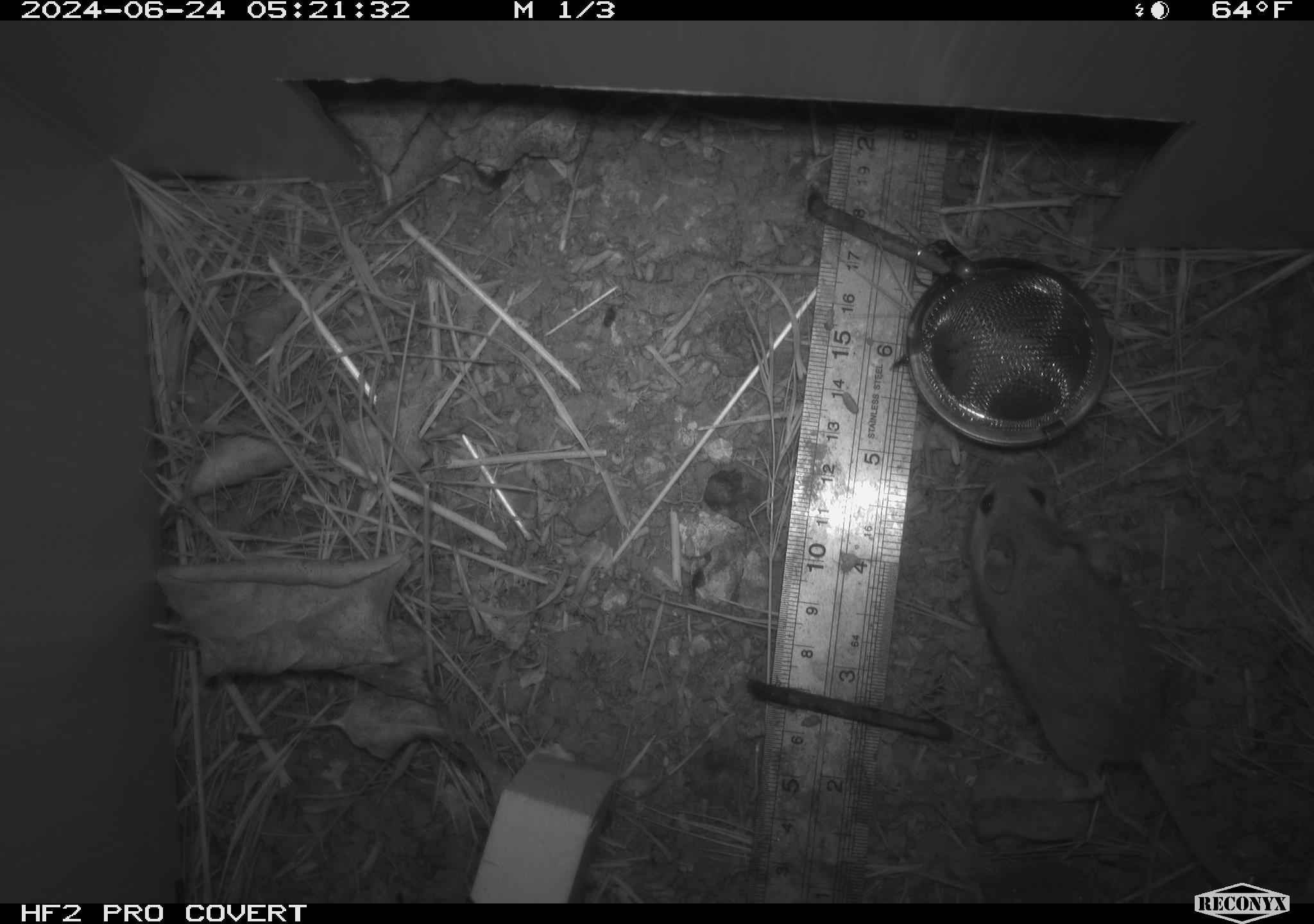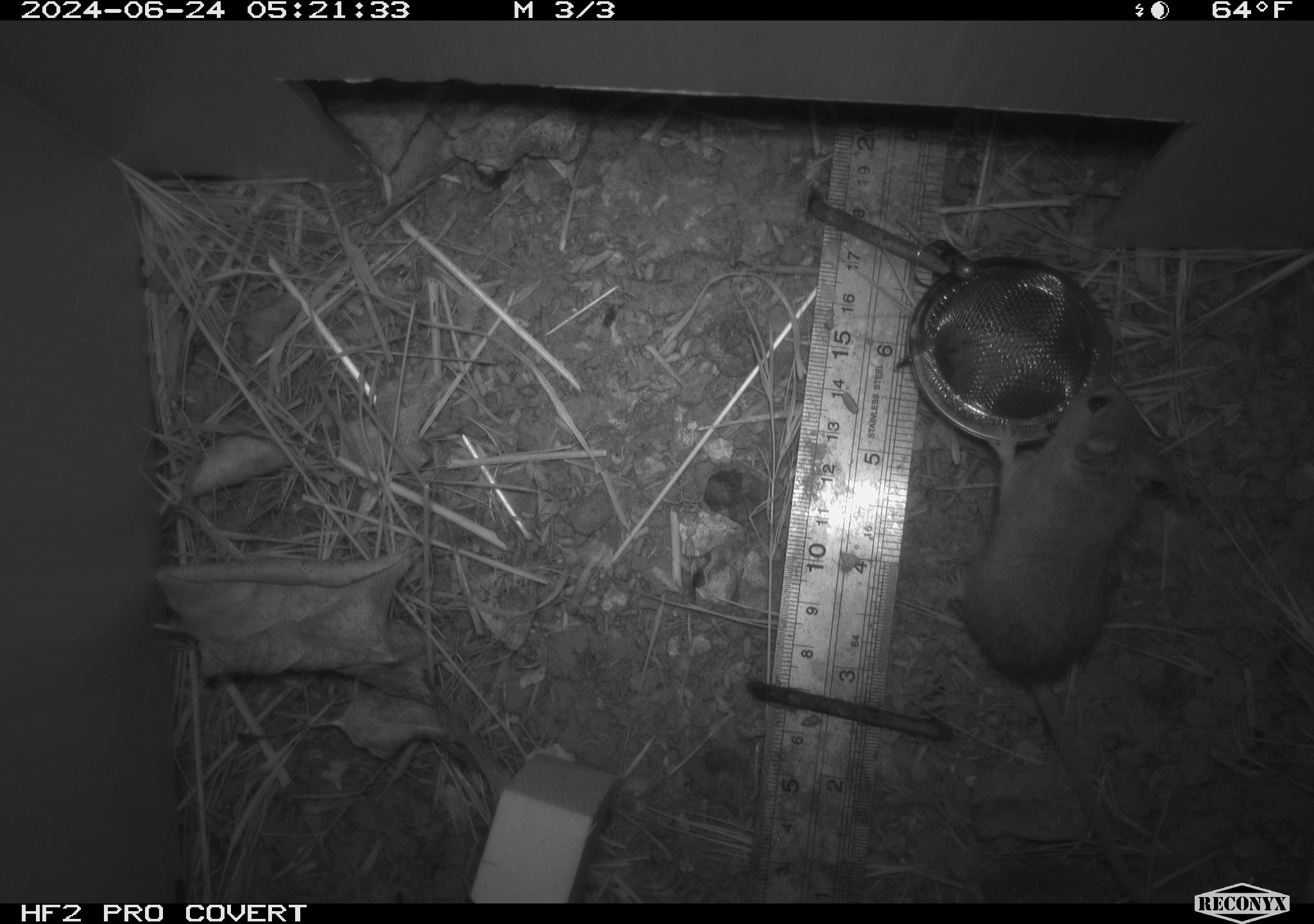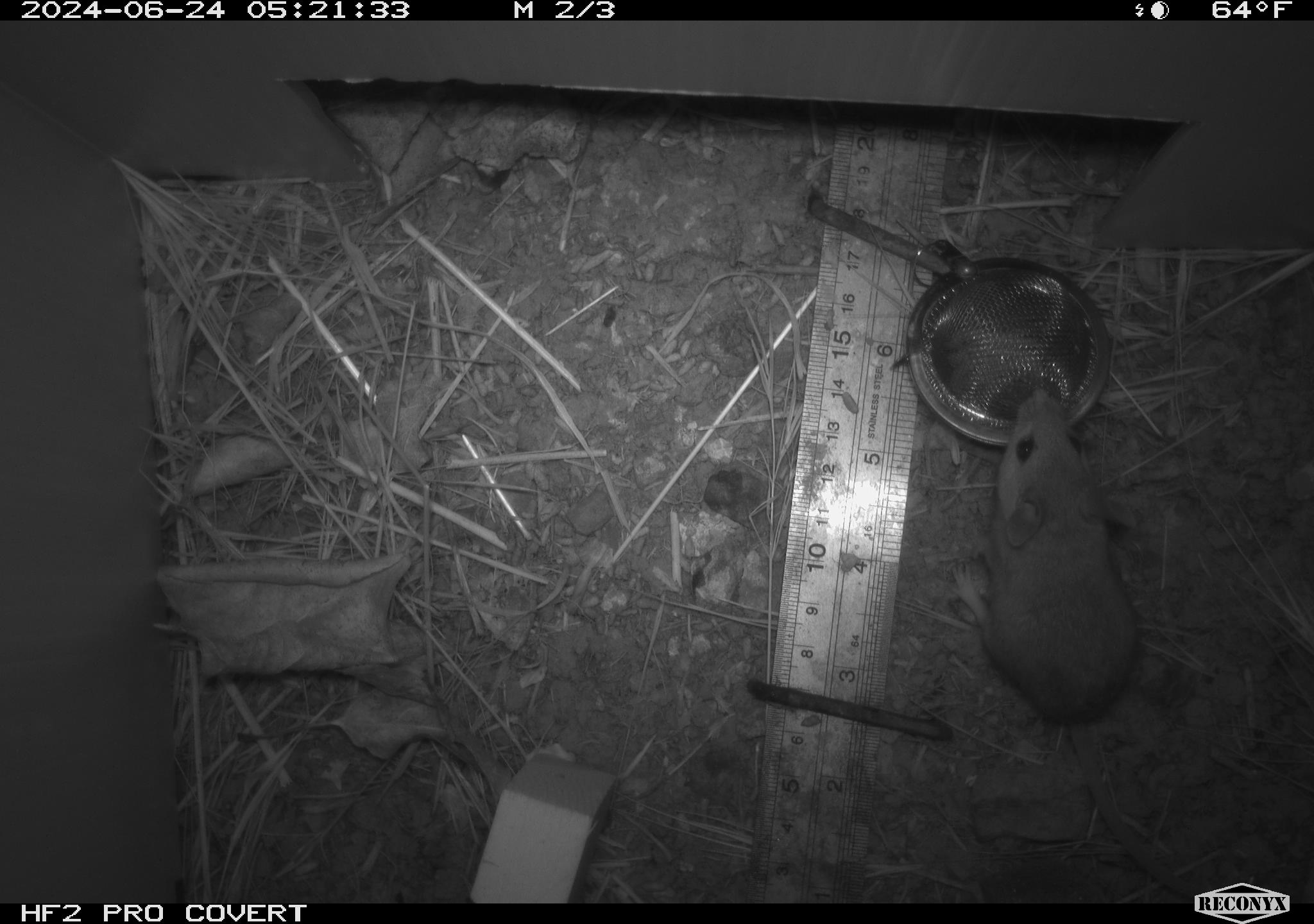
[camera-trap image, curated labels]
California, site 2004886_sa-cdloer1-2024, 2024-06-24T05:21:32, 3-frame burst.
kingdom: Animalia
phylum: Chordata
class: Mammalia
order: Rodentia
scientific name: Rodentia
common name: mouse species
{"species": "mouse species (Rodentia)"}